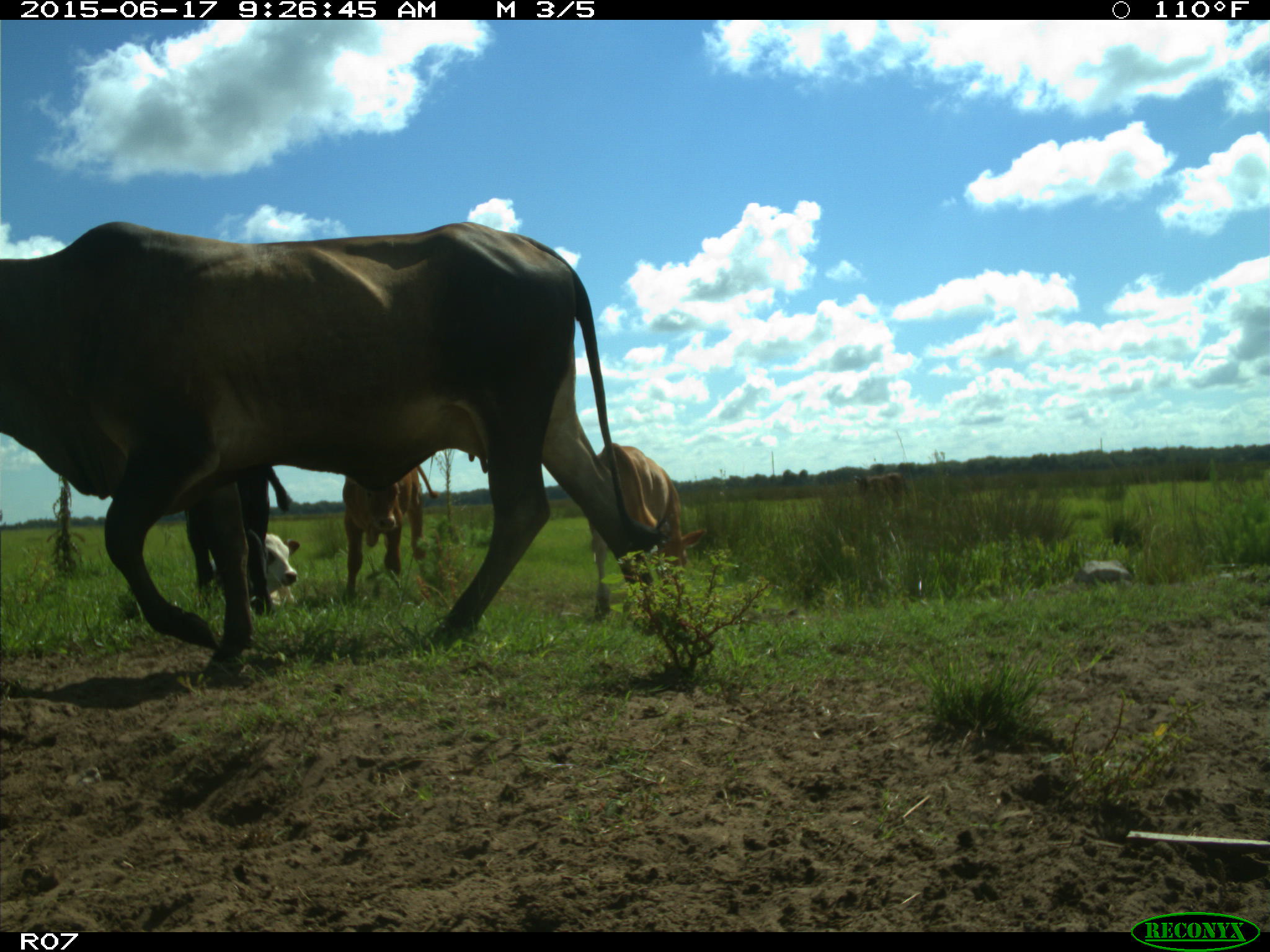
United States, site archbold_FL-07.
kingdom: Animalia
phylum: Chordata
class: Mammalia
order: Artiodactyla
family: Bovidae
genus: Bos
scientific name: Bos taurus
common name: domestic cow